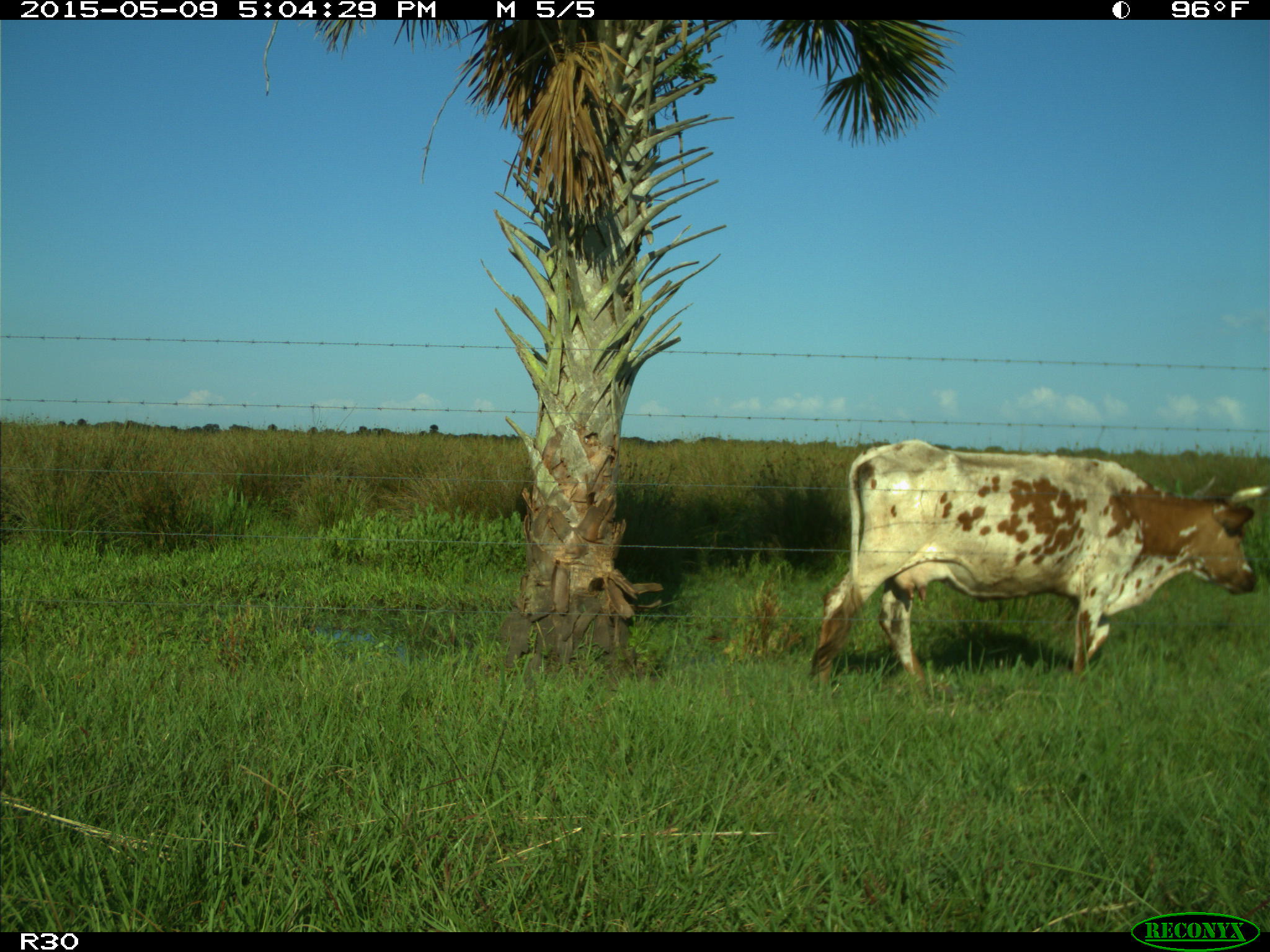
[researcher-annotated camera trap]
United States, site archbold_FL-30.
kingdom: Animalia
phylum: Chordata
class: Mammalia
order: Artiodactyla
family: Bovidae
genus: Bos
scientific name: Bos taurus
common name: domestic cow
Bos taurus (domestic cow).